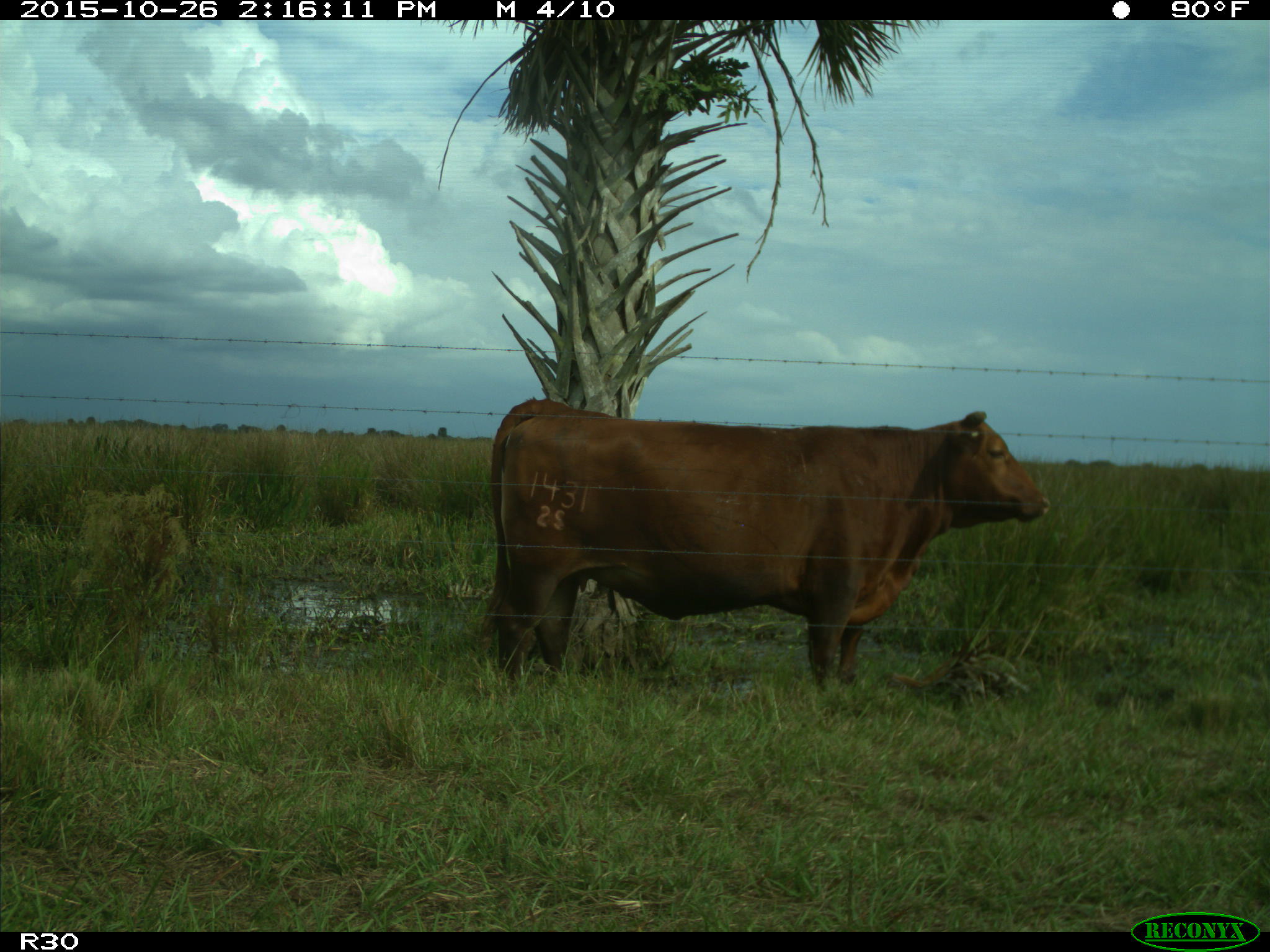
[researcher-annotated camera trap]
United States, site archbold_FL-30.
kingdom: Animalia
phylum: Chordata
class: Mammalia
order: Artiodactyla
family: Bovidae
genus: Bos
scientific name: Bos taurus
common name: domestic cow